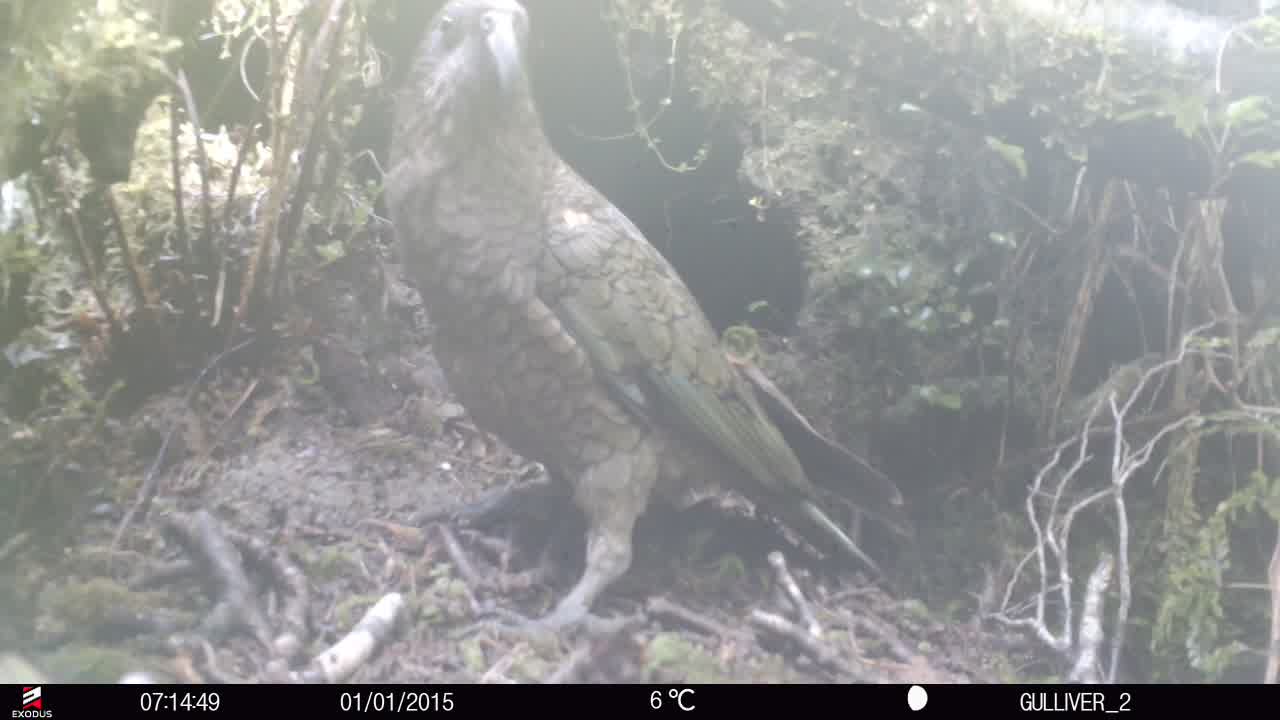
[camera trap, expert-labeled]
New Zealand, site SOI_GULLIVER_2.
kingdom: Animalia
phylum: Chordata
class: Aves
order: Psittaciformes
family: Strigopidae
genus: Nestor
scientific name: Nestor notabilis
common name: kea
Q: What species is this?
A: Kea (Nestor notabilis).